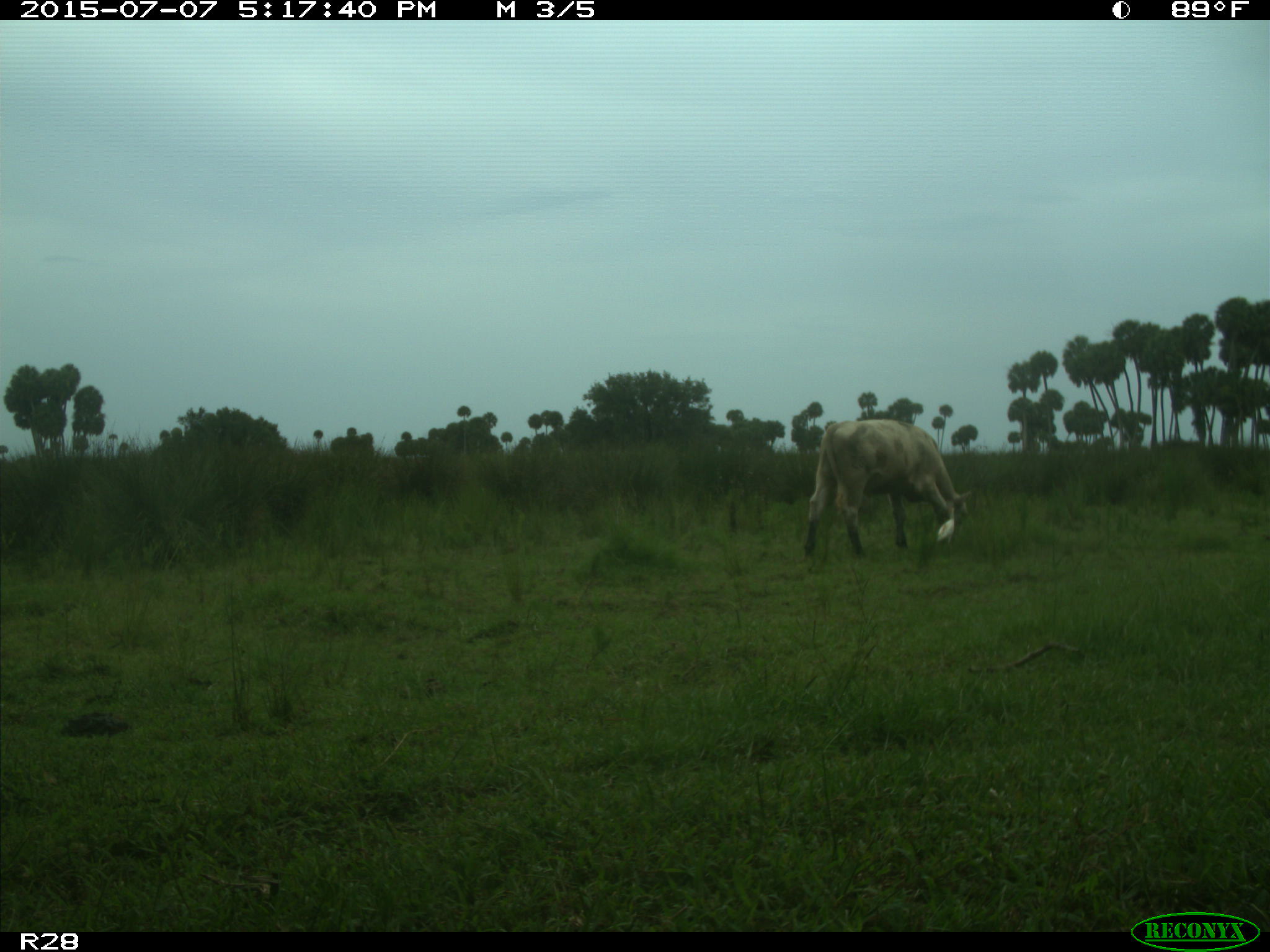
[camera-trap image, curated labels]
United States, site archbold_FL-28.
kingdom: Animalia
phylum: Chordata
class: Mammalia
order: Artiodactyla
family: Bovidae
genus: Bos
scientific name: Bos taurus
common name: domestic cow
Bos taurus (domestic cow).